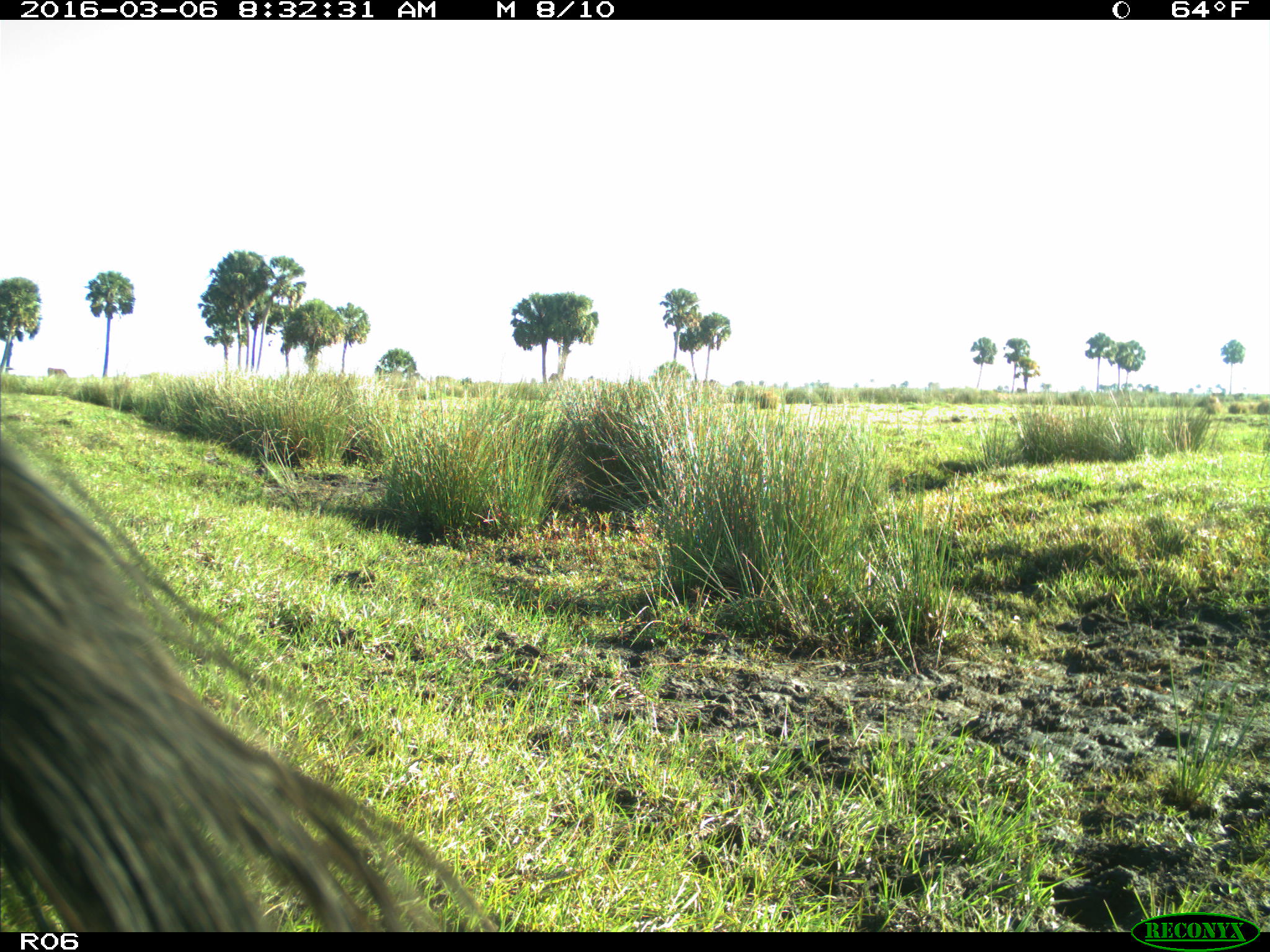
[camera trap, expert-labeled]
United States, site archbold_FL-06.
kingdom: Animalia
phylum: Chordata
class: Mammalia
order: Artiodactyla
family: Bovidae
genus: Bos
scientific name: Bos taurus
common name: domestic cow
Bos taurus (domestic cow).